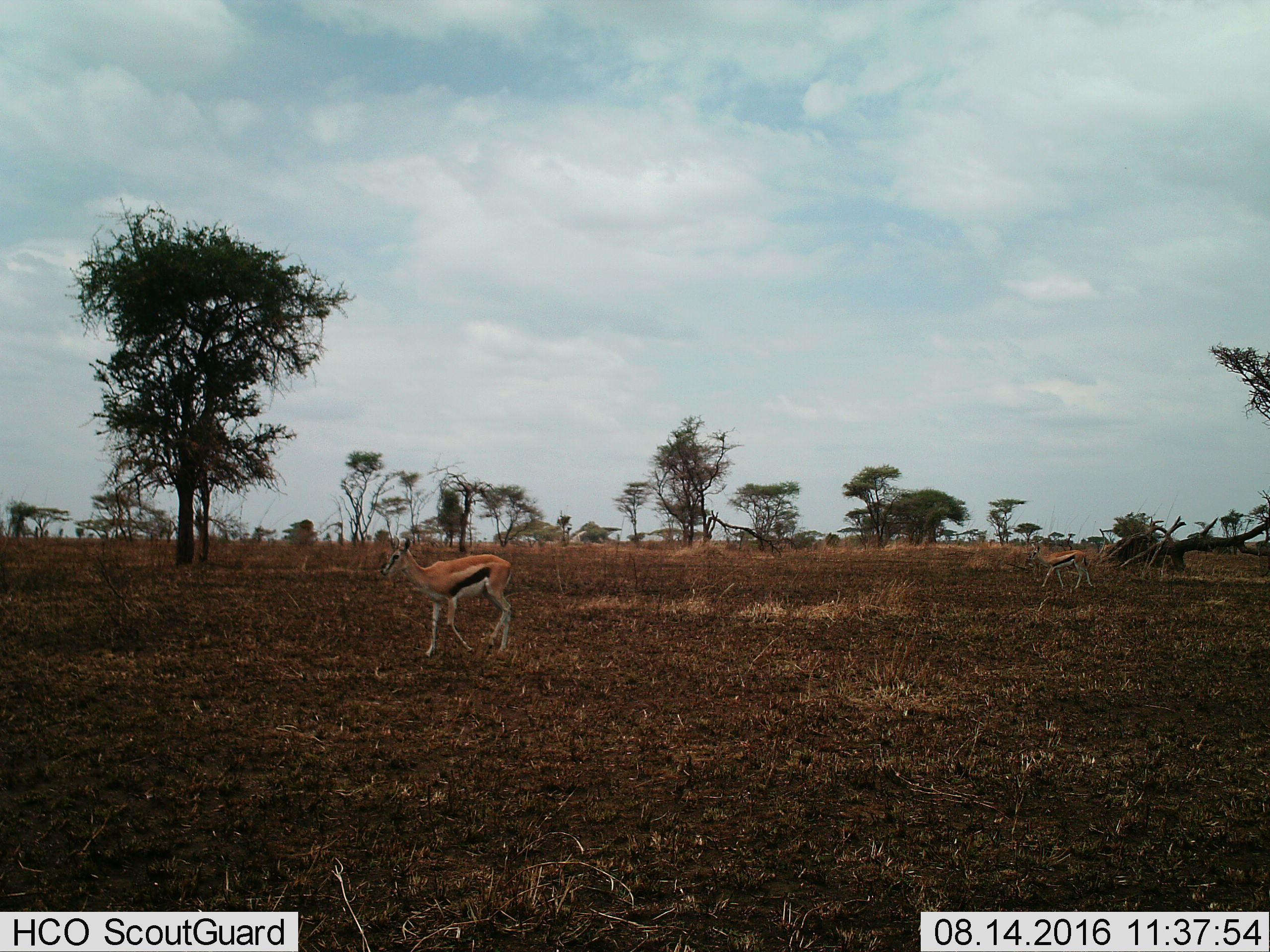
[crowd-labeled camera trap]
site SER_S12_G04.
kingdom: Animalia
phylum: Chordata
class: Mammalia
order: Artiodactyla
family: Bovidae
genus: Eudorcas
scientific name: Eudorcas thomsonii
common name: thomson's gazelle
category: gazellethomsons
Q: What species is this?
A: Gazellethomsons (thomson's gazelle) (Eudorcas thomsonii).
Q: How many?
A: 2.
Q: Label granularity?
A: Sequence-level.